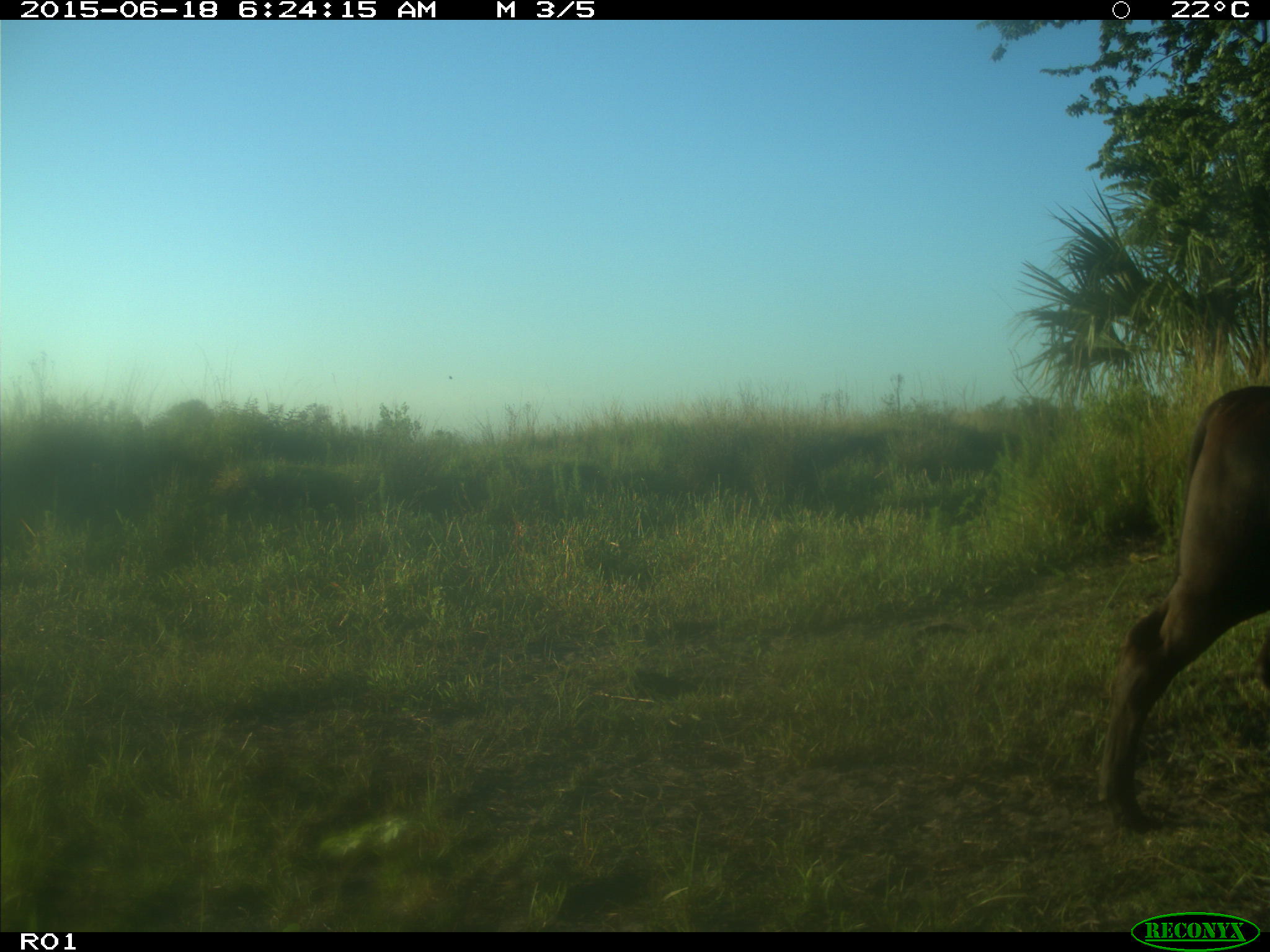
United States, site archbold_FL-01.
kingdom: Animalia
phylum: Chordata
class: Mammalia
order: Artiodactyla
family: Bovidae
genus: Bos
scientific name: Bos taurus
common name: domestic cow